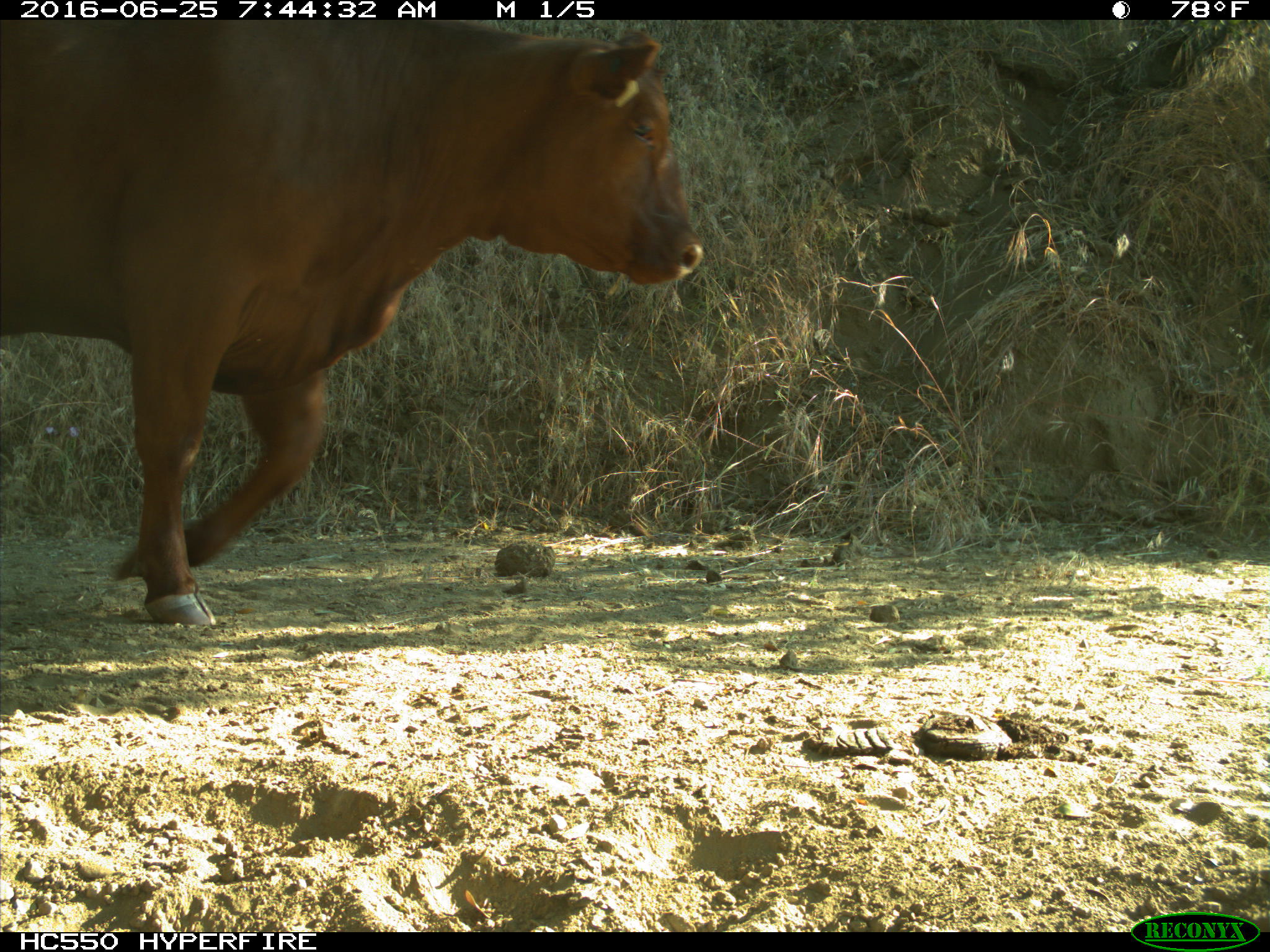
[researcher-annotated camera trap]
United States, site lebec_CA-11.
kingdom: Animalia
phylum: Chordata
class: Mammalia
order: Artiodactyla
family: Bovidae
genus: Bos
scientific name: Bos taurus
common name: domestic cow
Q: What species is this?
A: Bos taurus (domestic cow).